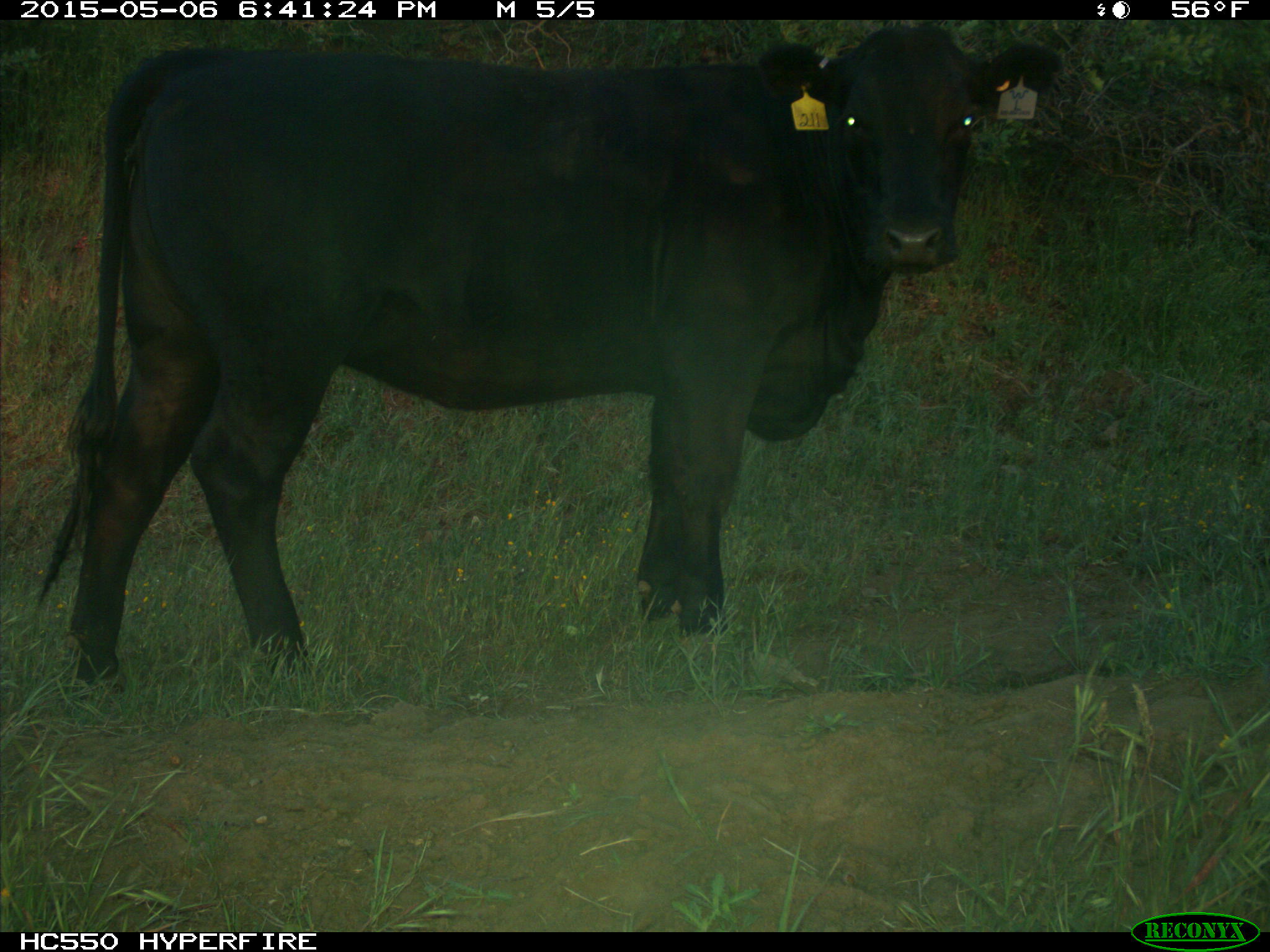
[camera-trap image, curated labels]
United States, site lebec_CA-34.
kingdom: Animalia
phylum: Chordata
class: Mammalia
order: Artiodactyla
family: Bovidae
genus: Bos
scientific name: Bos taurus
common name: domestic cow